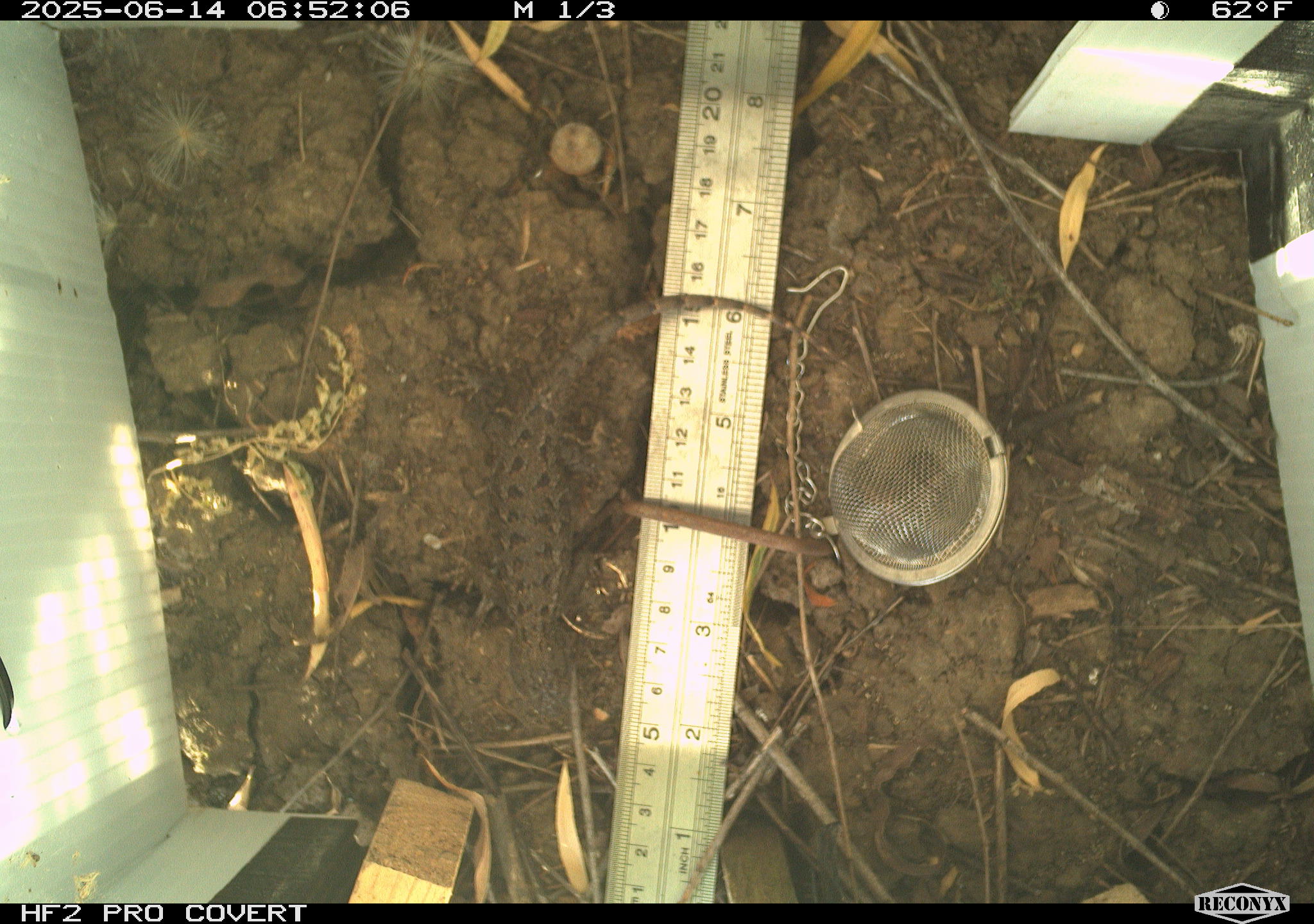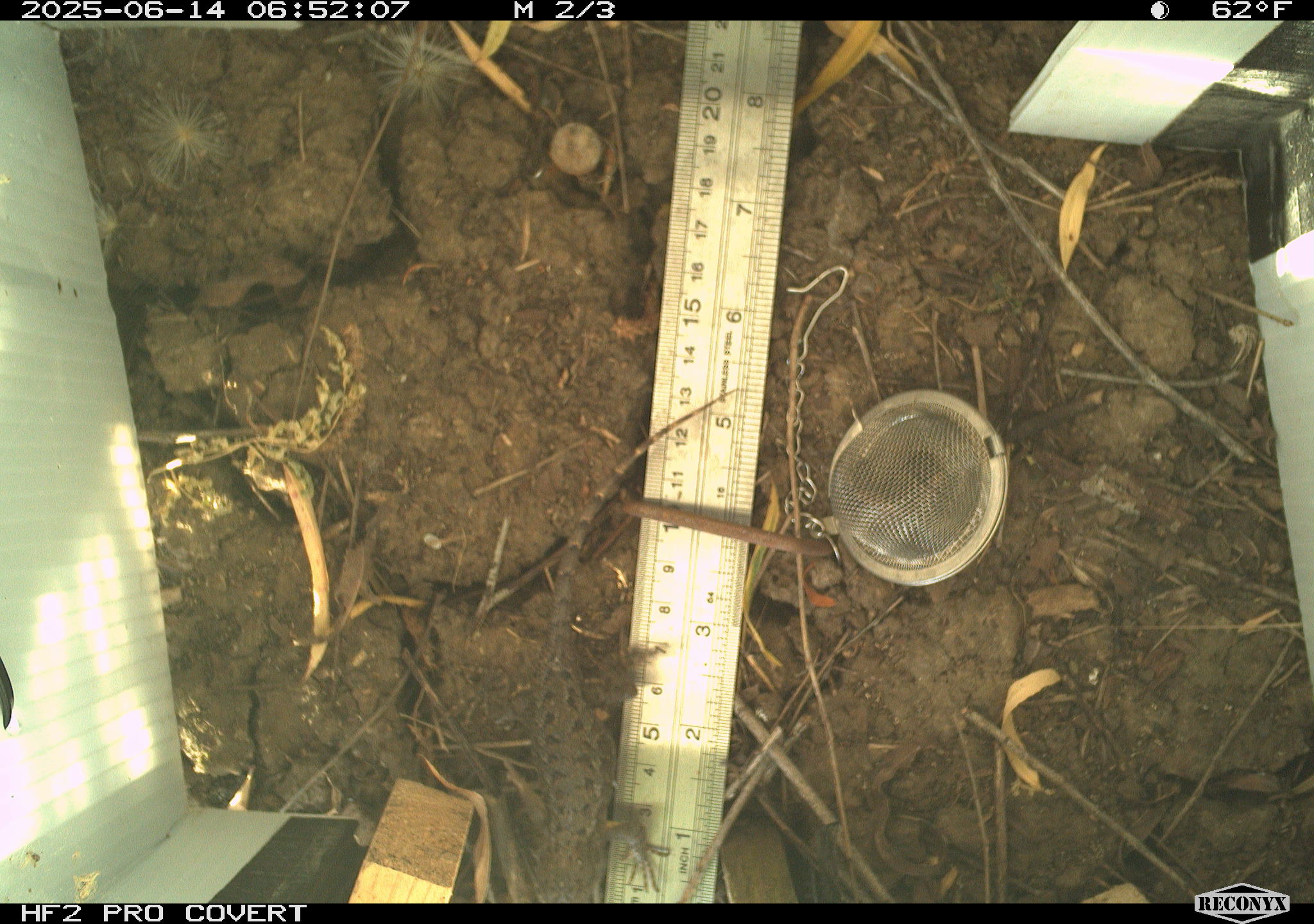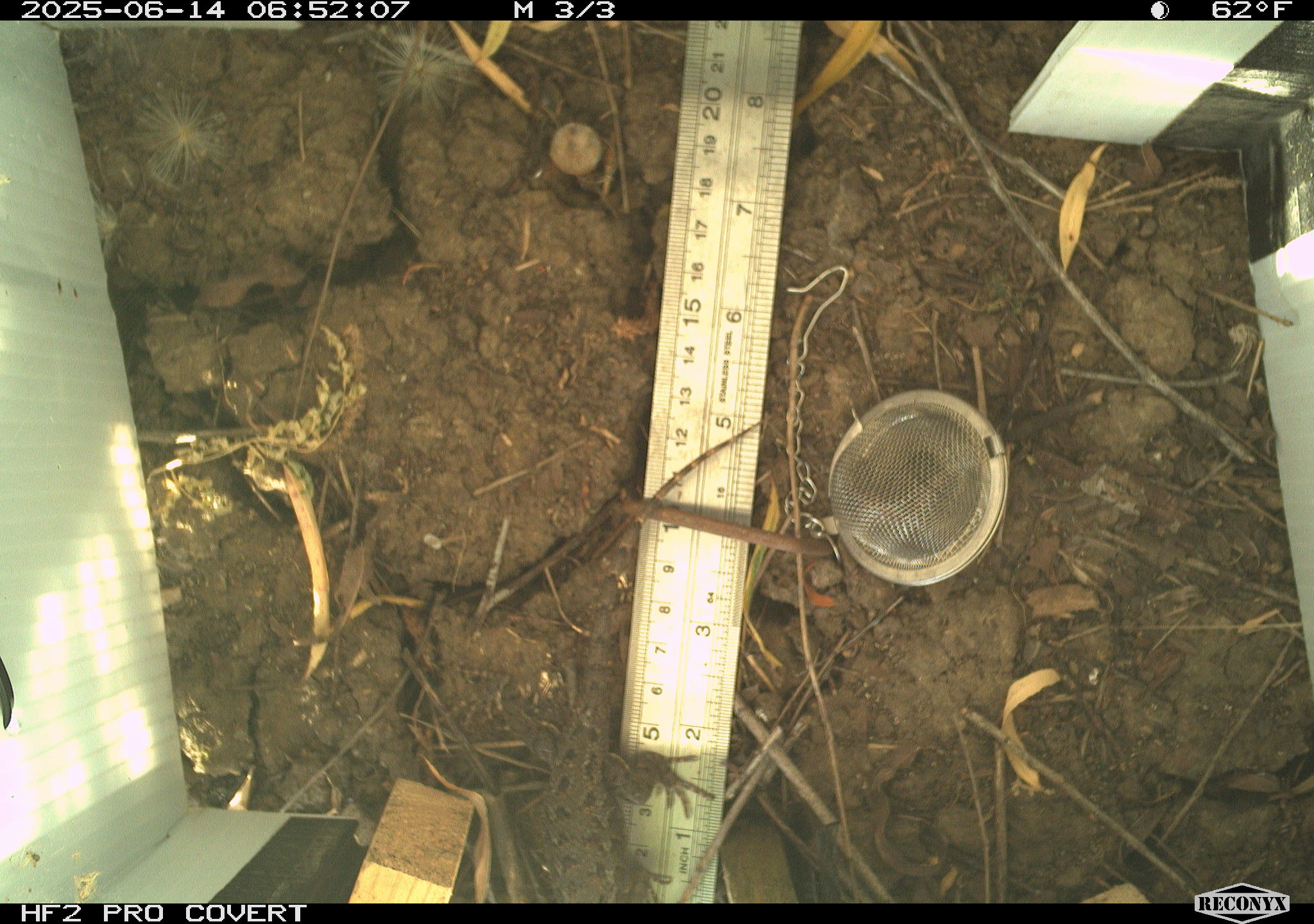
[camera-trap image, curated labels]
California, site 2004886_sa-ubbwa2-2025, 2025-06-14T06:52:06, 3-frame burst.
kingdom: Animalia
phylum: Chordata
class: Reptilia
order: Squamata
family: Phrynosomatidae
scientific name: Phrynosomatidae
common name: north american spiny lizards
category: sceloporus/uta species